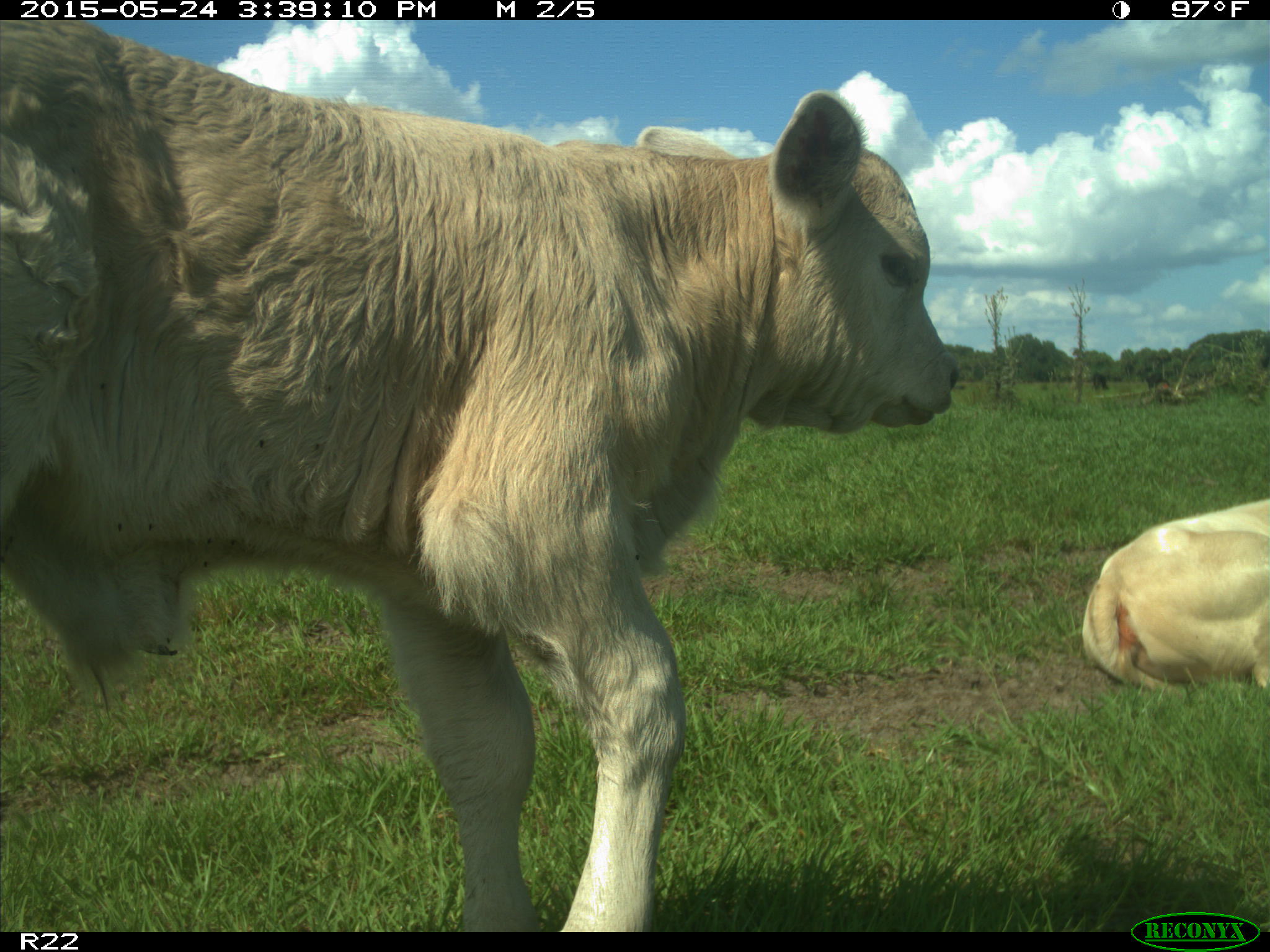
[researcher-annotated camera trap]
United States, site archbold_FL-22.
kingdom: Animalia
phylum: Chordata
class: Mammalia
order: Artiodactyla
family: Bovidae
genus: Bos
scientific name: Bos taurus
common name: domestic cow